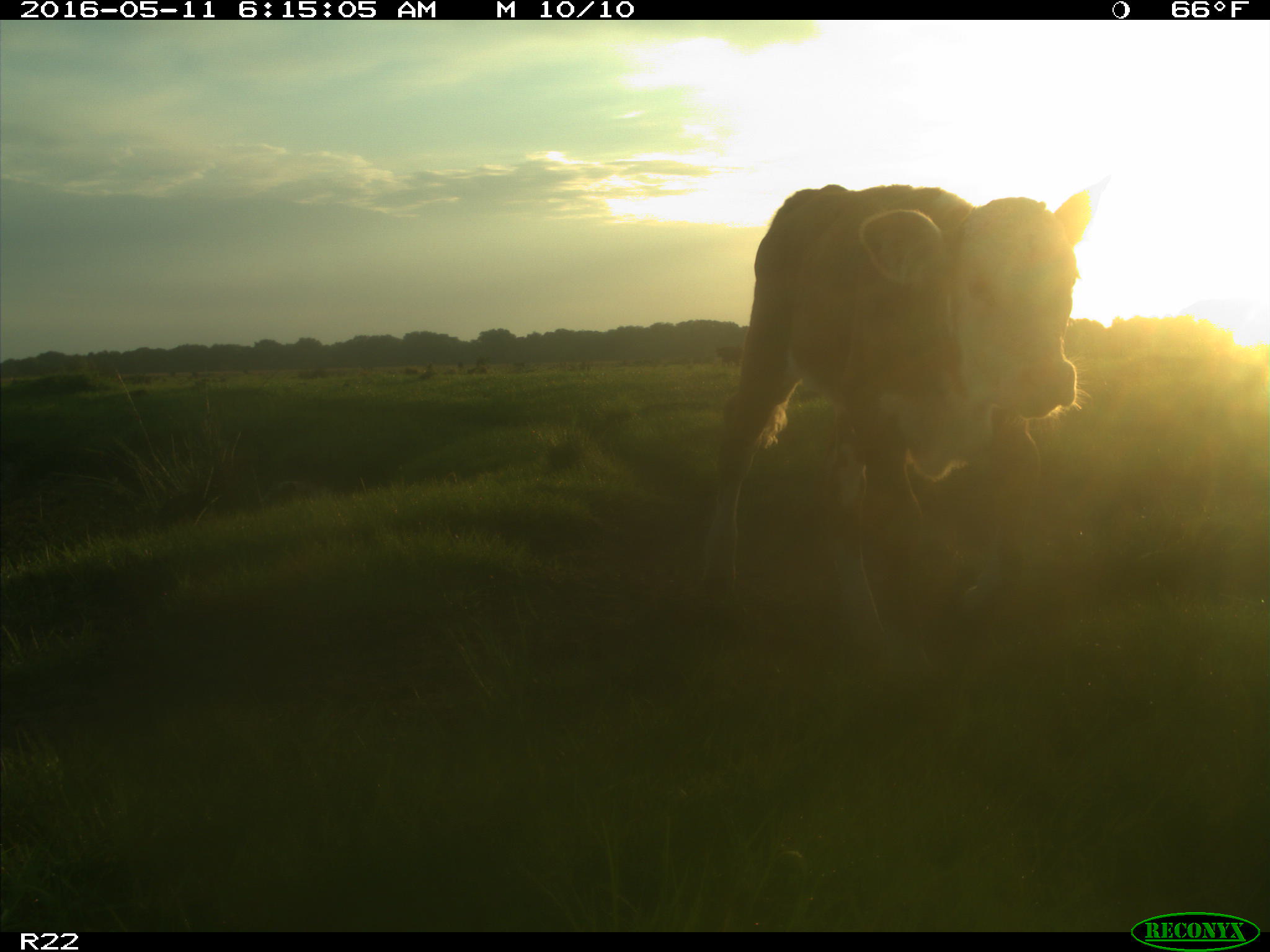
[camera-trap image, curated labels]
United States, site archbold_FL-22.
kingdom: Animalia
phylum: Chordata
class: Mammalia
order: Artiodactyla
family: Bovidae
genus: Bos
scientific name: Bos taurus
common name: domestic cow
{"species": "Bos taurus (domestic cow)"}